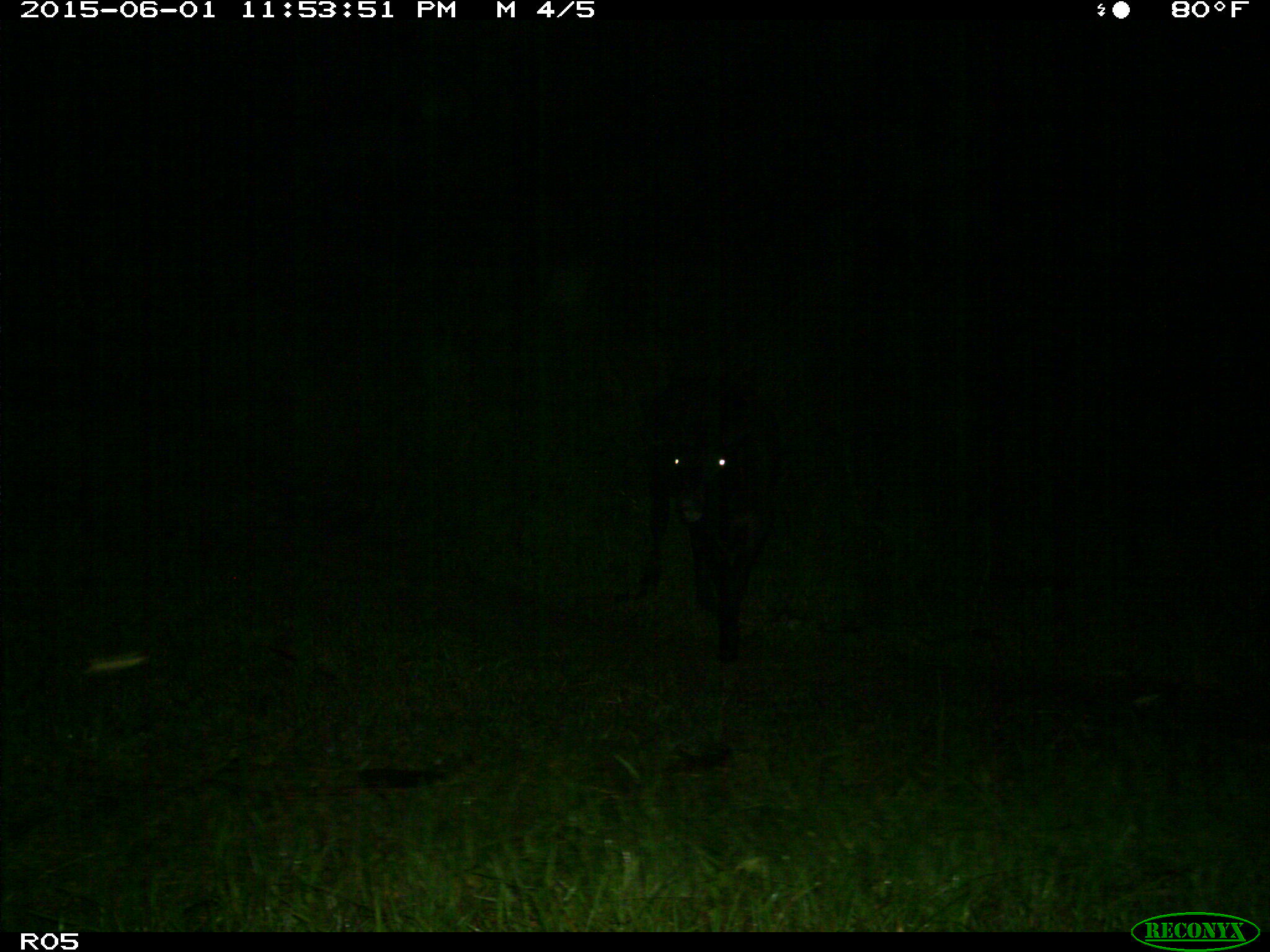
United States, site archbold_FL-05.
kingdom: Animalia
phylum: Chordata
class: Mammalia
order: Artiodactyla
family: Bovidae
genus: Bos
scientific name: Bos taurus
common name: domestic cow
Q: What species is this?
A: Bos taurus (domestic cow).